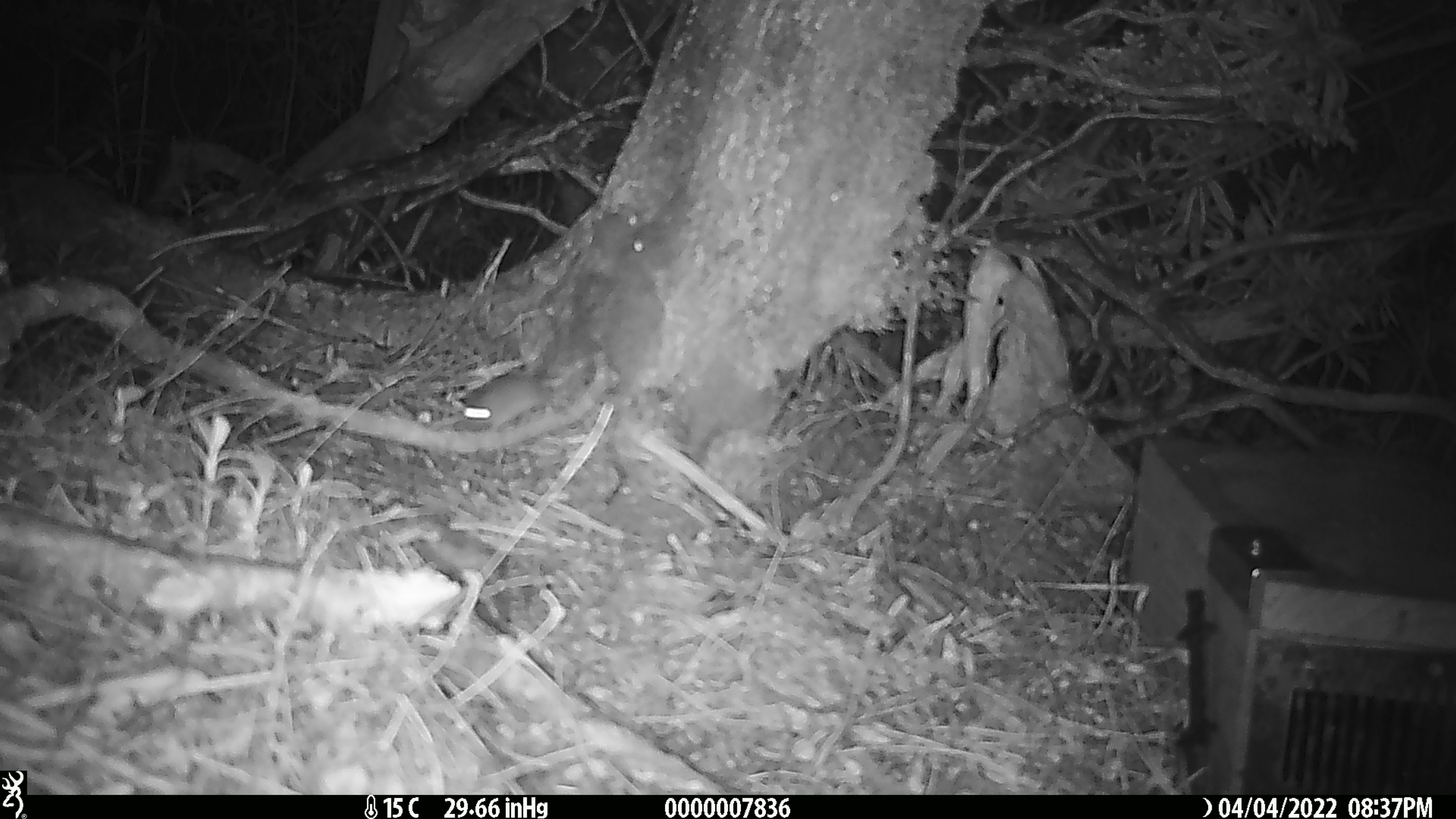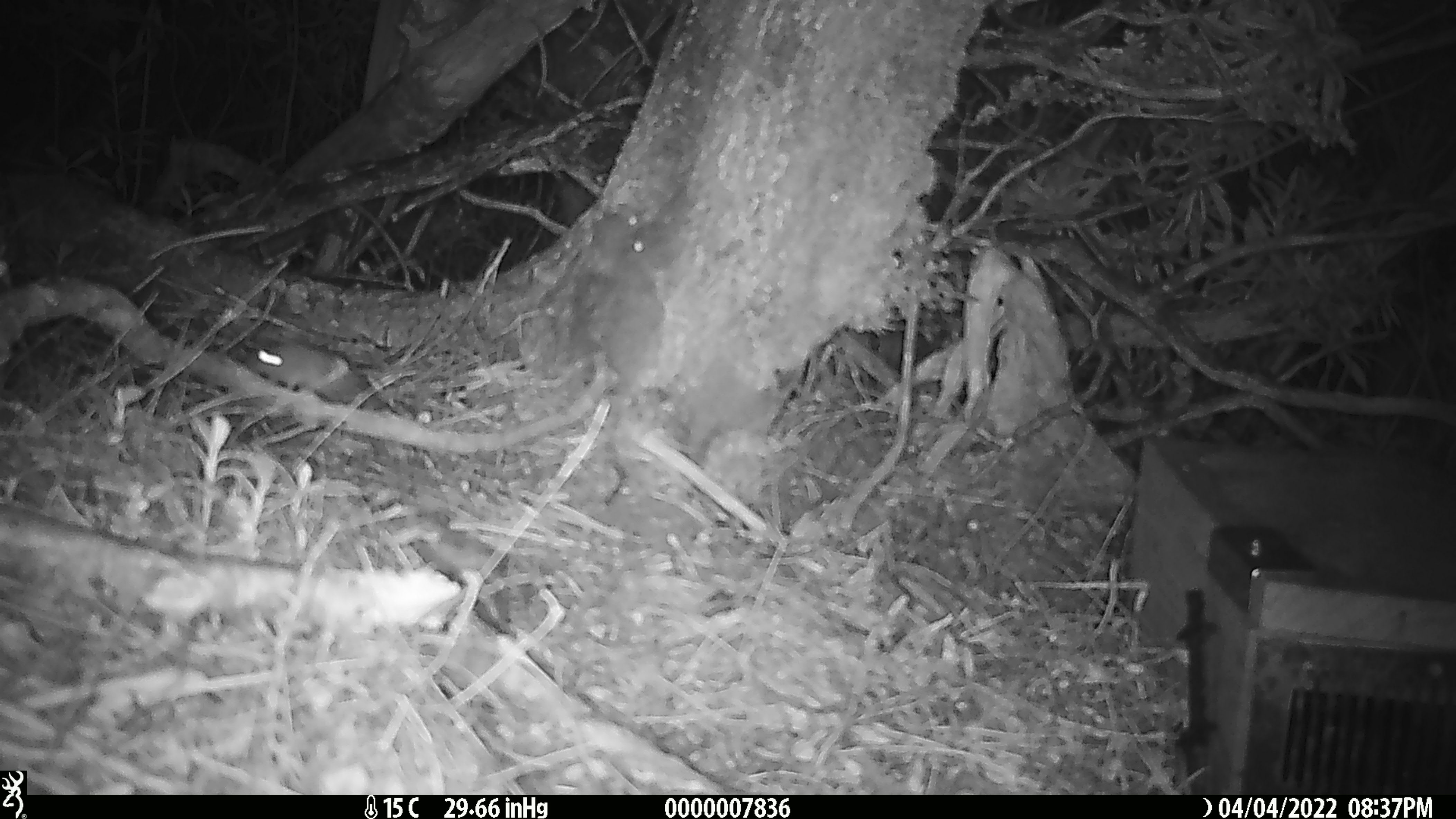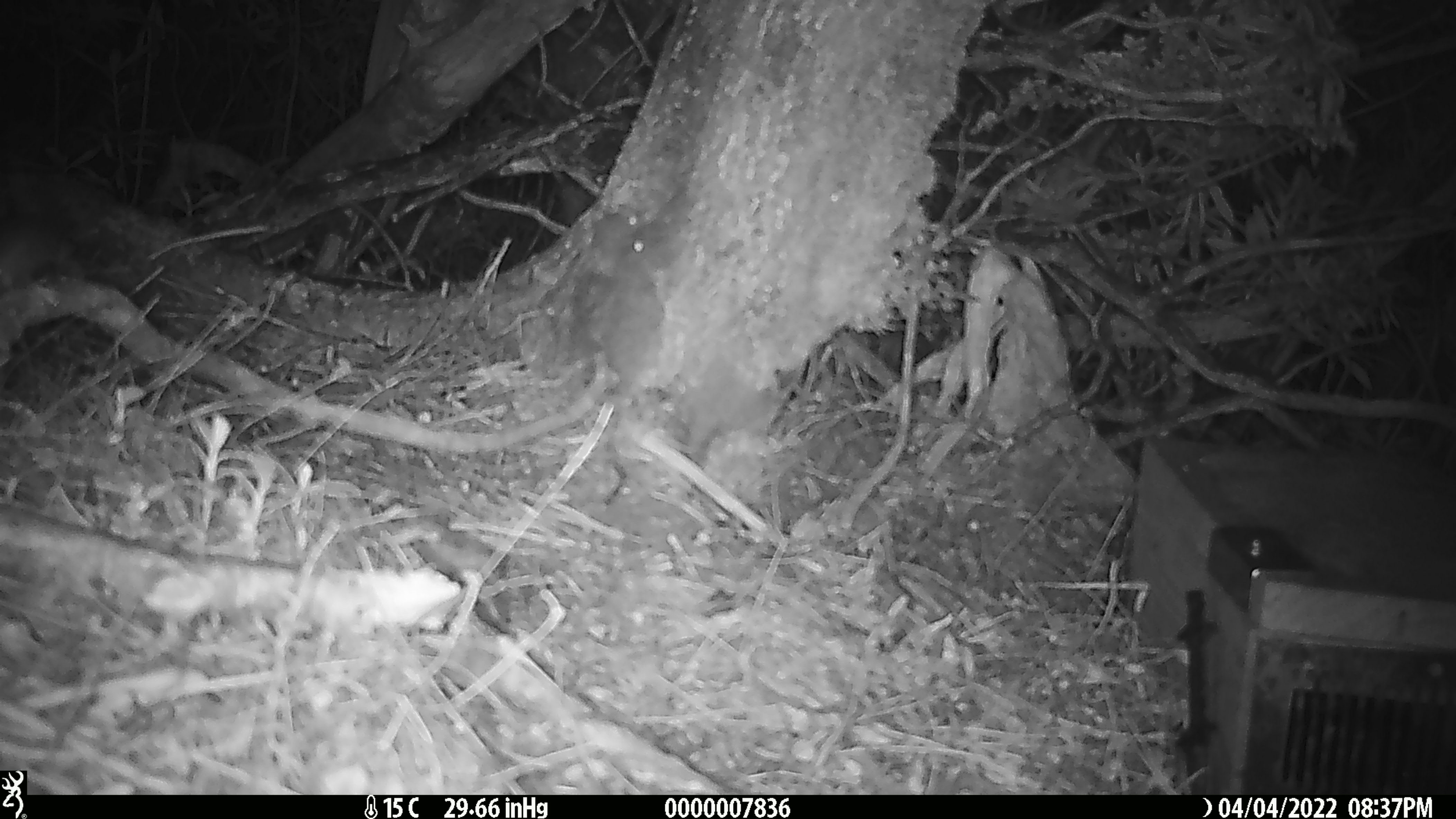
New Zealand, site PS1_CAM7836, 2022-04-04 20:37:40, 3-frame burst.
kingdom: Animalia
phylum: Chordata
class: Mammalia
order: Rodentia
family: Muridae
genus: Mus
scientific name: Mus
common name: mouse